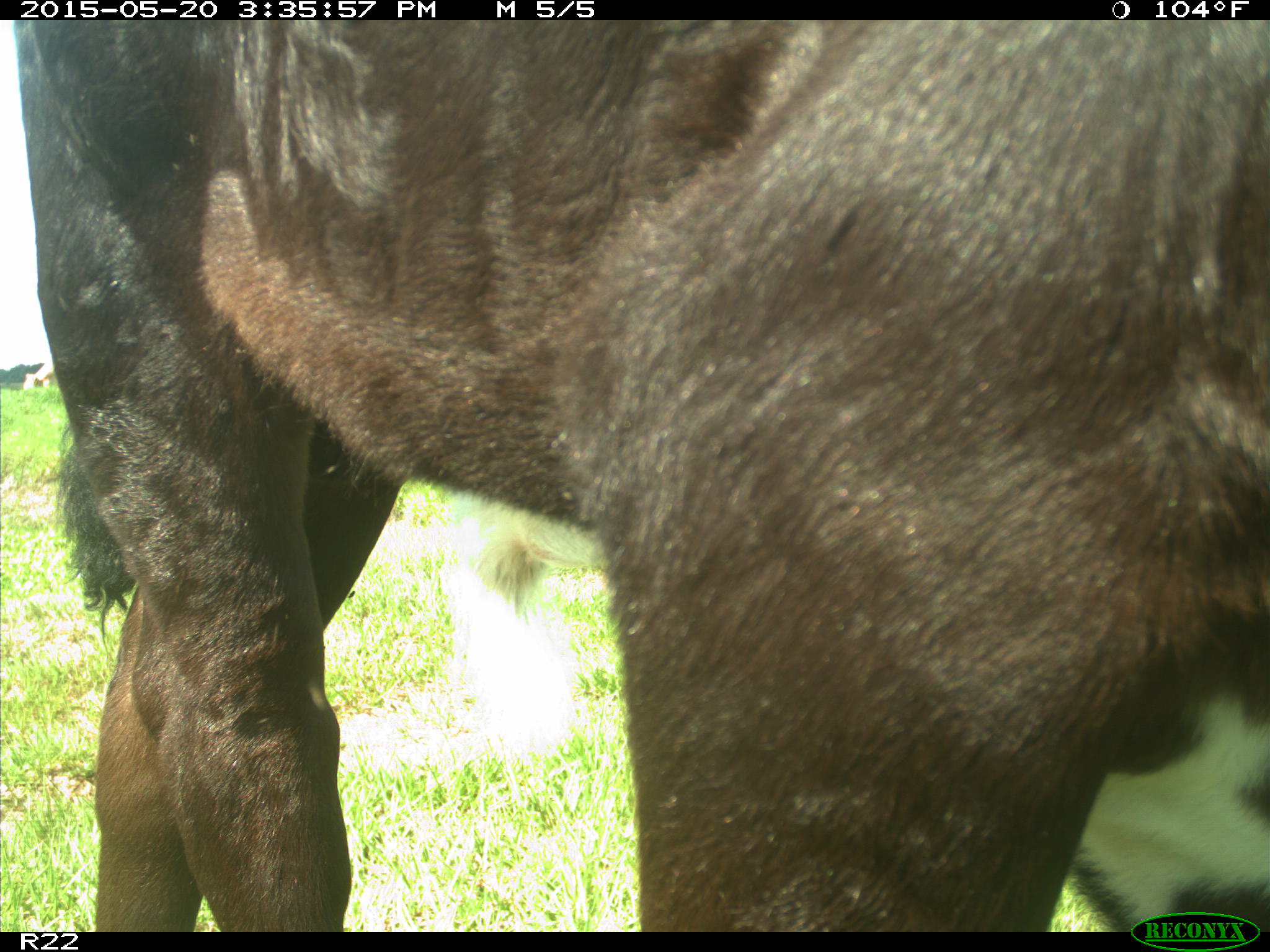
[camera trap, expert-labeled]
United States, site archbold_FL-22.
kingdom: Animalia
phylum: Chordata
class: Mammalia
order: Artiodactyla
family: Bovidae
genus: Bos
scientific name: Bos taurus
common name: domestic cow